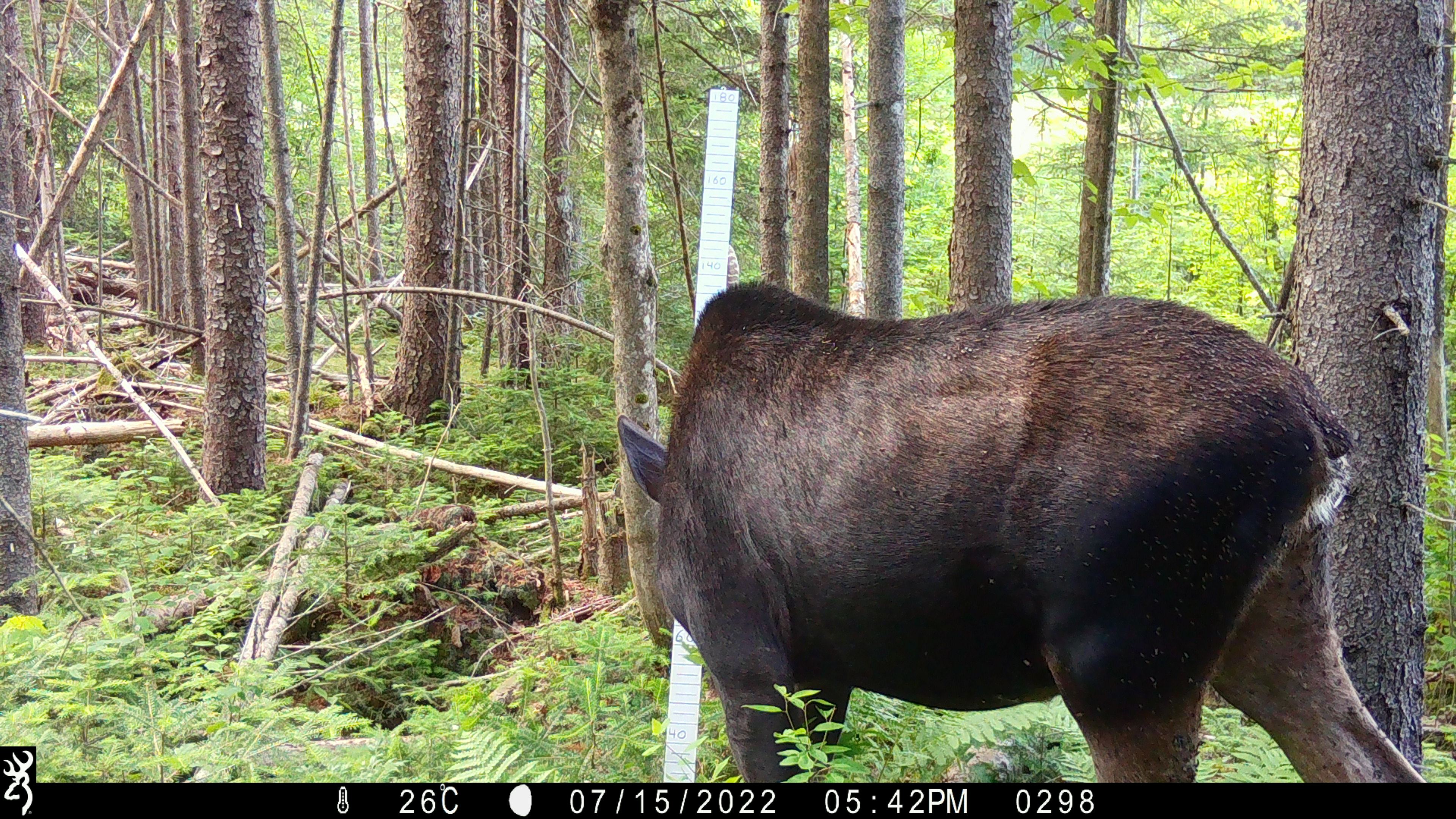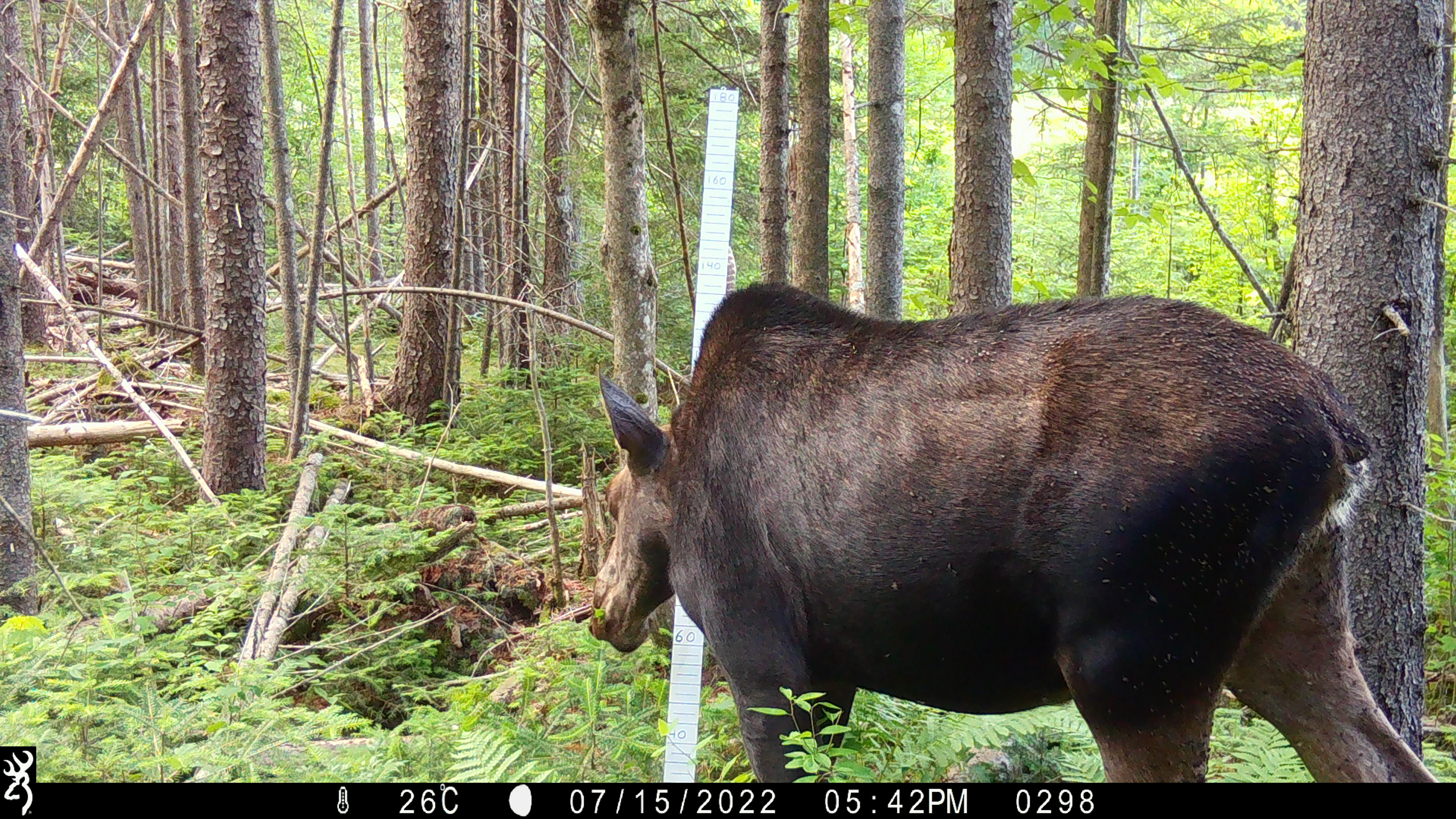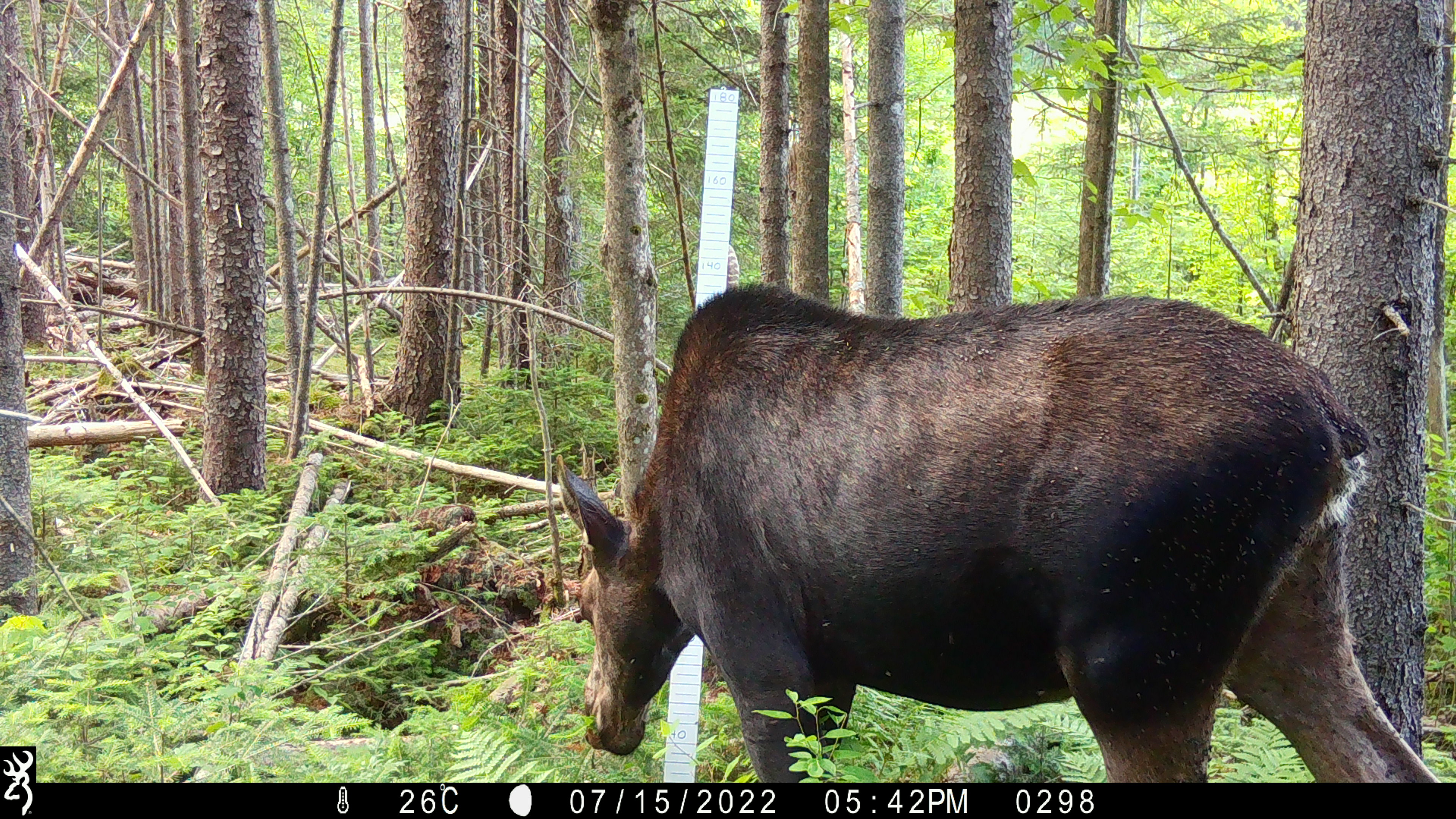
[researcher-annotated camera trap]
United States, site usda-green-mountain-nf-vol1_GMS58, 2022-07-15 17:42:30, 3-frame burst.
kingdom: Animalia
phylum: Chordata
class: Mammalia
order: Artiodactyla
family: Cervidae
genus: Alces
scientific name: Alces alces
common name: moose